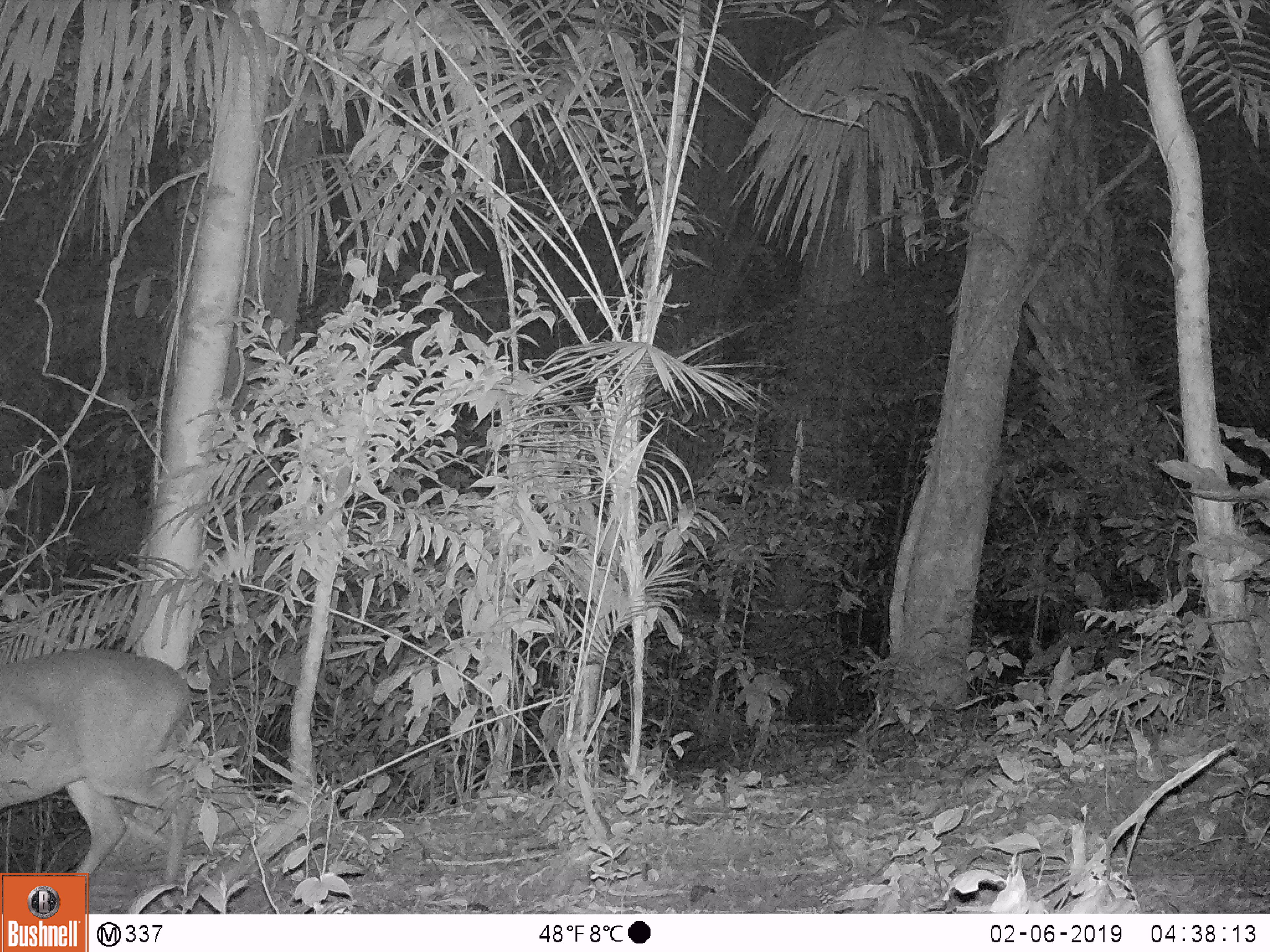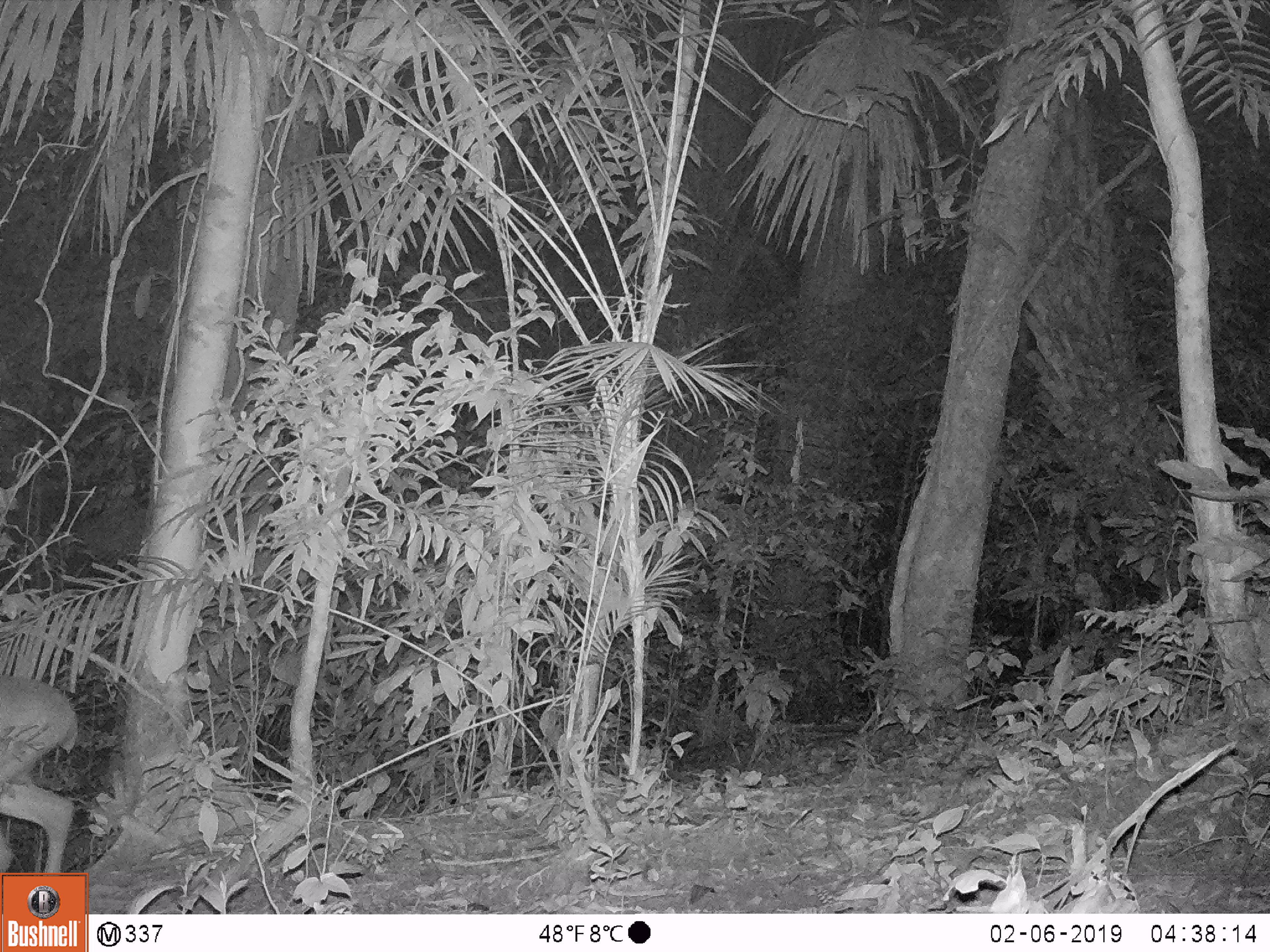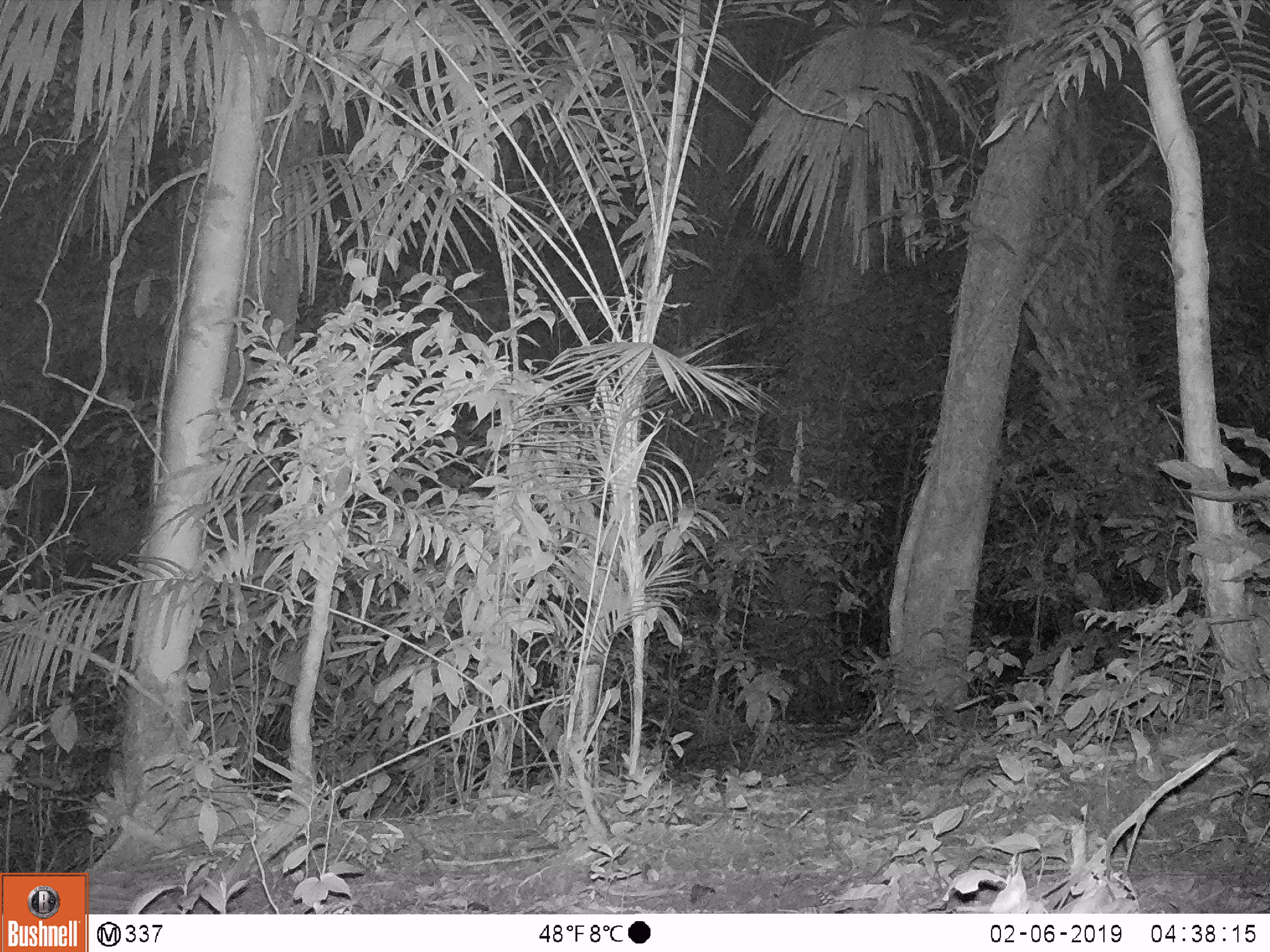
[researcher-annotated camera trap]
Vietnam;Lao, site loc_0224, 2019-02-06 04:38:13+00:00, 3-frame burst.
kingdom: Animalia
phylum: Chordata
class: Mammalia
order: Artiodactyla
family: Cervidae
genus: Muntiacus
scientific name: Muntiacus vuquangensis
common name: large-antlered muntjac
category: large antlered muntjac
Large antlered muntjac (large-antlered muntjac) (Muntiacus vuquangensis). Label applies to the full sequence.